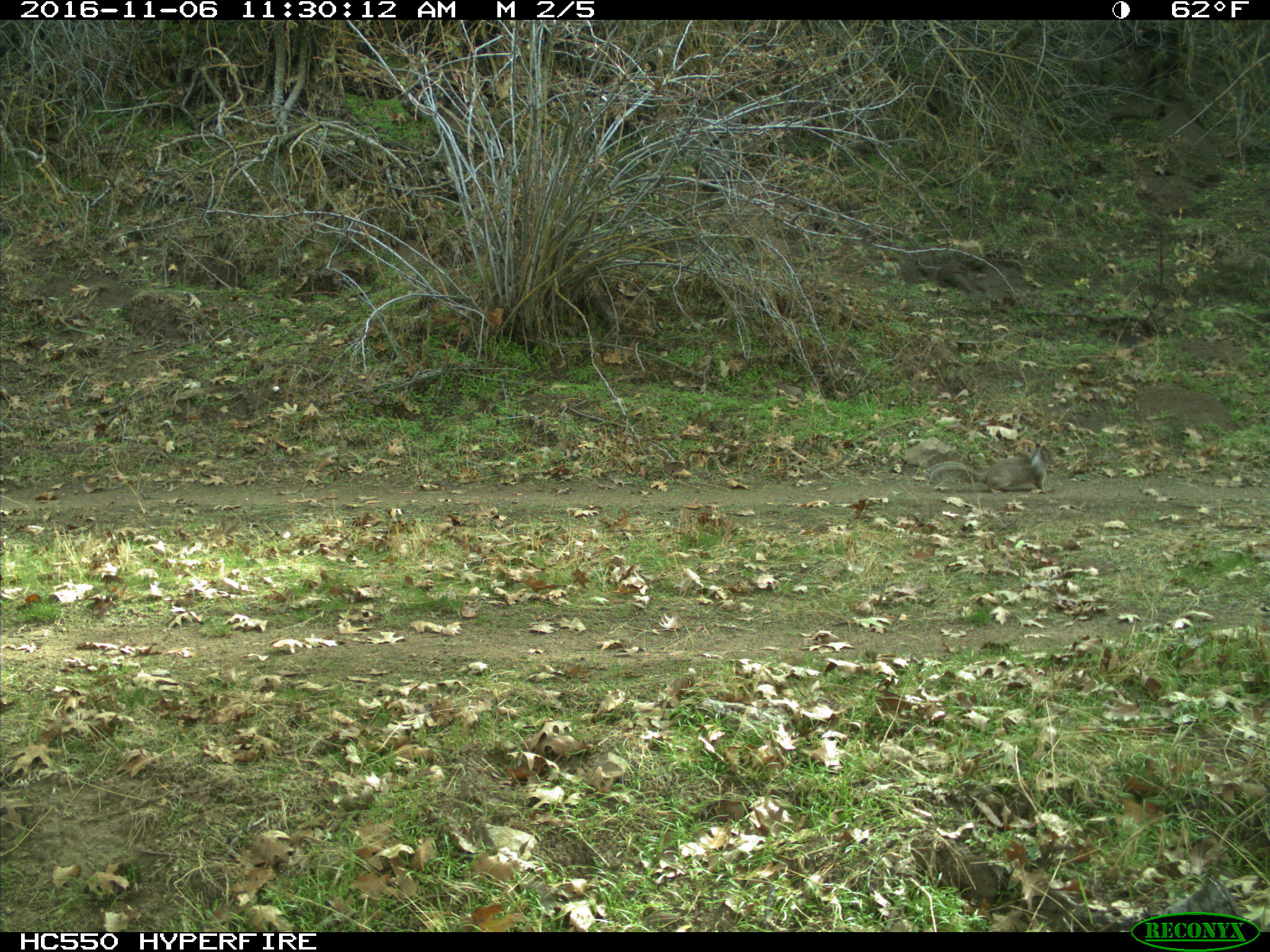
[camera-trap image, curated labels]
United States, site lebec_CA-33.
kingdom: Animalia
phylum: Chordata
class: Mammalia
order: Rodentia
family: Sciuridae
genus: Otospermophilus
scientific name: Otospermophilus beecheyi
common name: california ground squirrel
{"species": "Otospermophilus beecheyi (california ground squirrel)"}